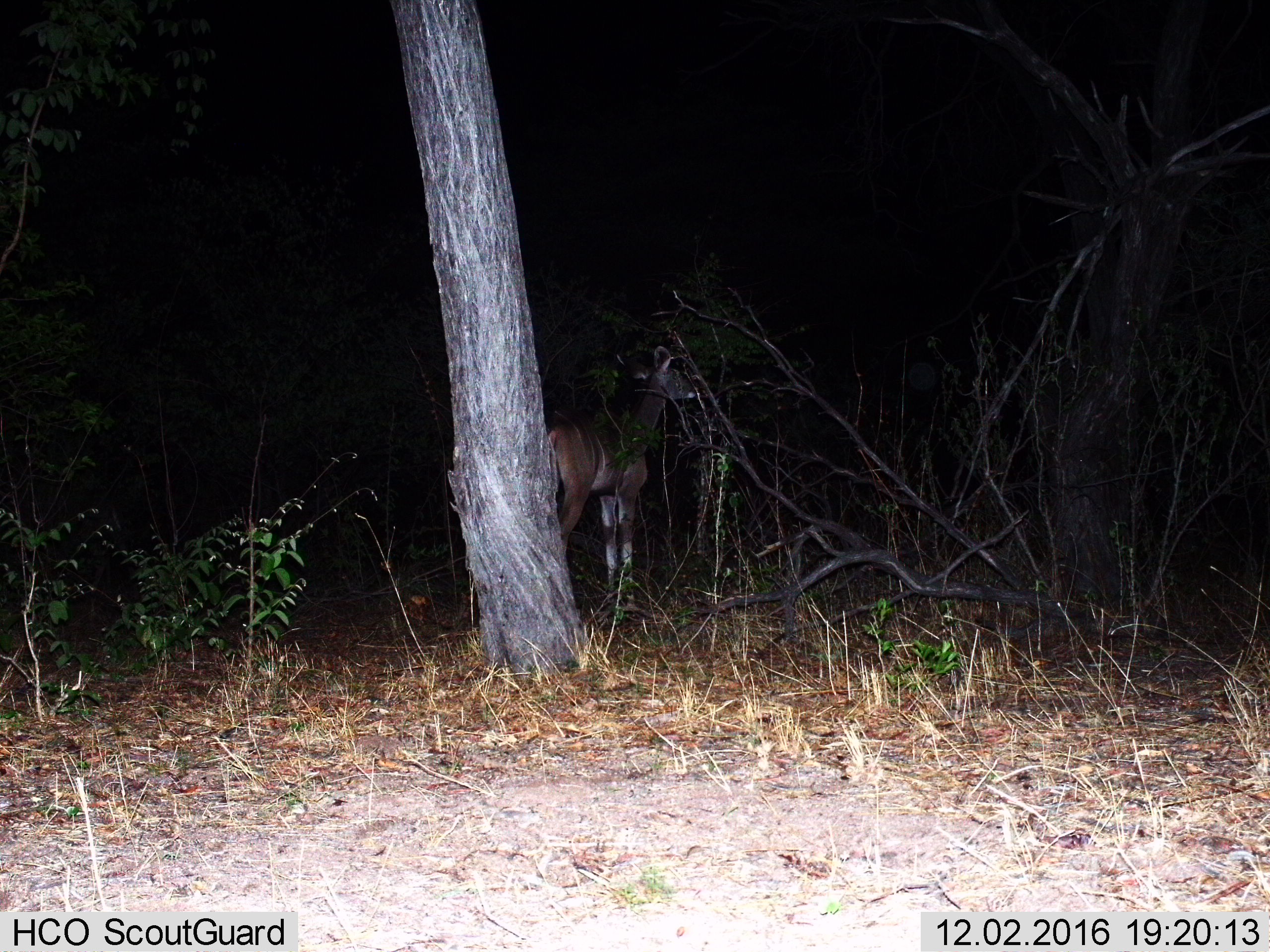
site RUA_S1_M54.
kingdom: Animalia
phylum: Chordata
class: Mammalia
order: Artiodactyla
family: Bovidae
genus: Tragelaphus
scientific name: Tragelaphus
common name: kudu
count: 1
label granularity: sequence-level